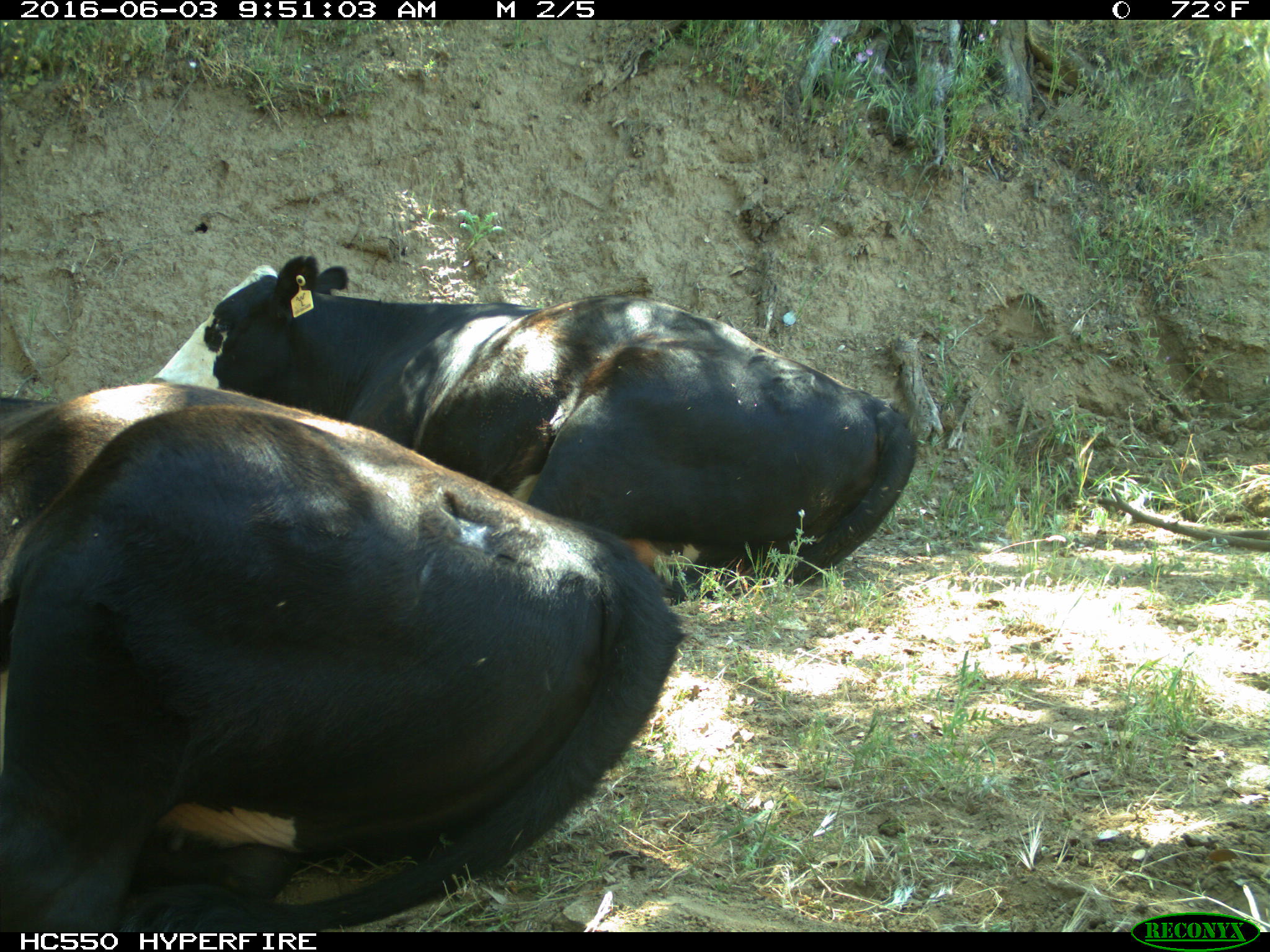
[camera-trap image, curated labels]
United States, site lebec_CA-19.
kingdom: Animalia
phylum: Chordata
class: Mammalia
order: Artiodactyla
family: Bovidae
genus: Bos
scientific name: Bos taurus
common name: domestic cow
Bos taurus (domestic cow).